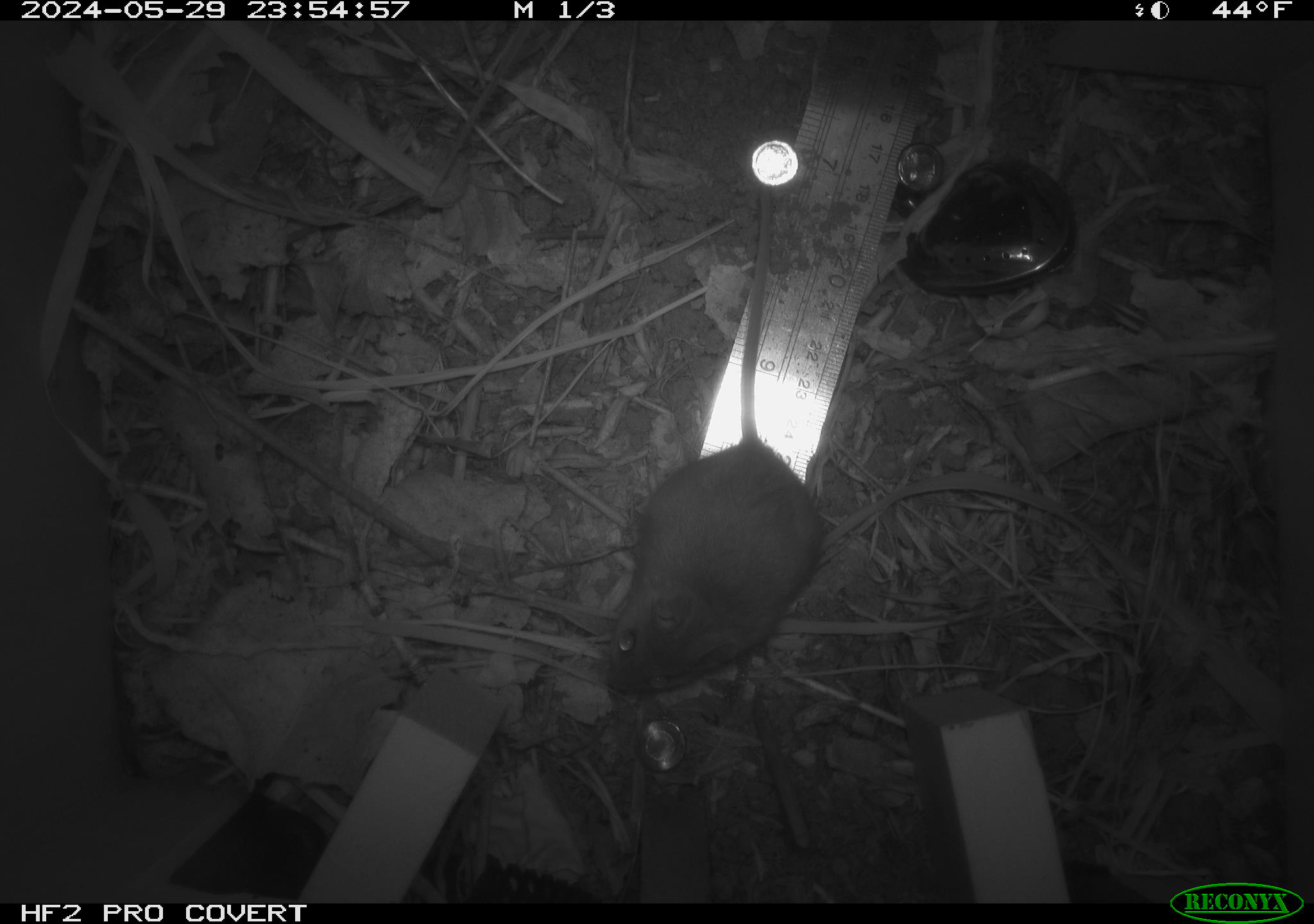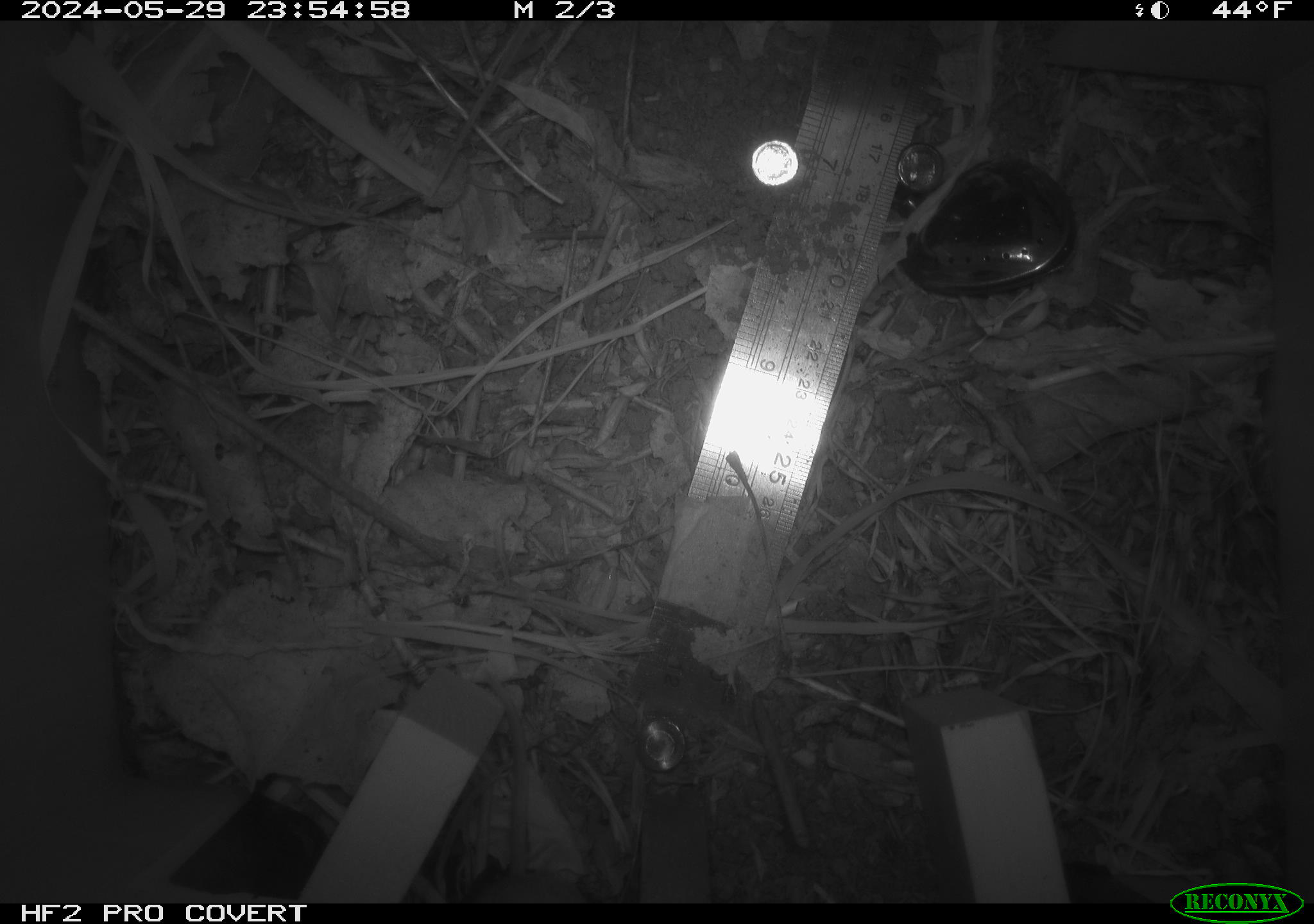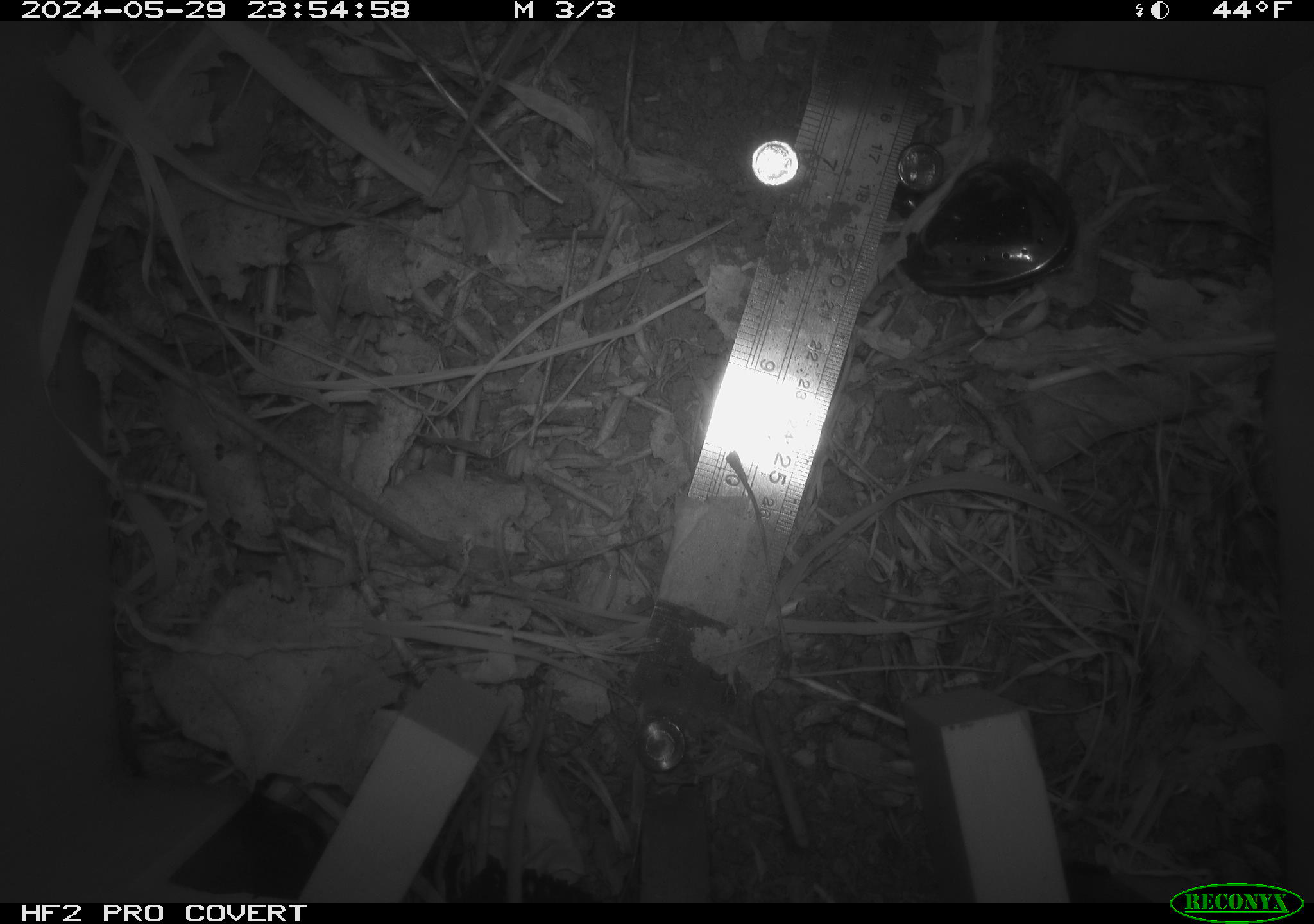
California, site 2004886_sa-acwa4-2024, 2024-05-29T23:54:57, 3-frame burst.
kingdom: Animalia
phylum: Chordata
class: Mammalia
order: Rodentia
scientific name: Rodentia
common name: mouse species